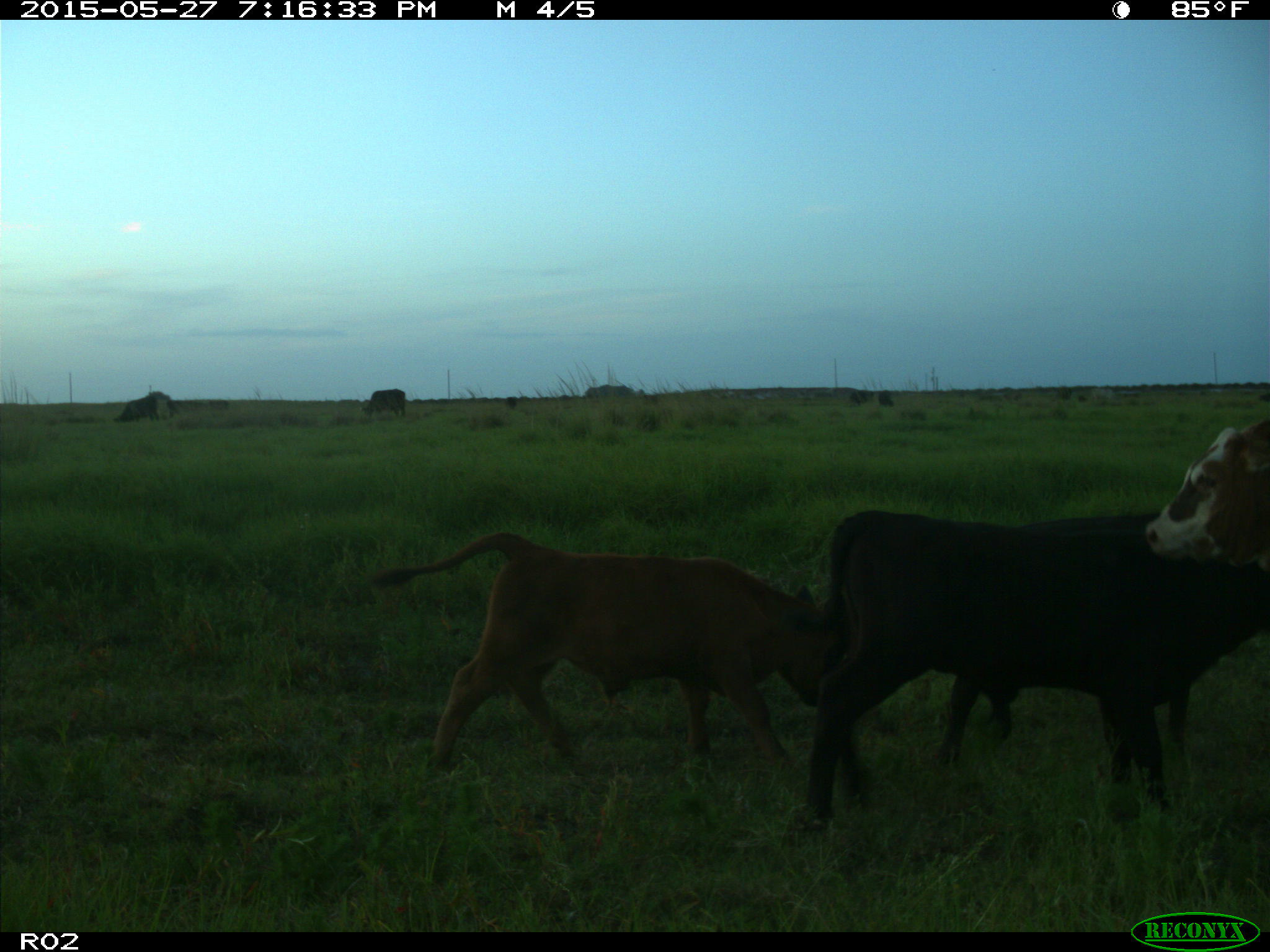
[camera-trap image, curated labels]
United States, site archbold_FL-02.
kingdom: Animalia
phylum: Chordata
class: Mammalia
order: Artiodactyla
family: Bovidae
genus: Bos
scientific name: Bos taurus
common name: domestic cow